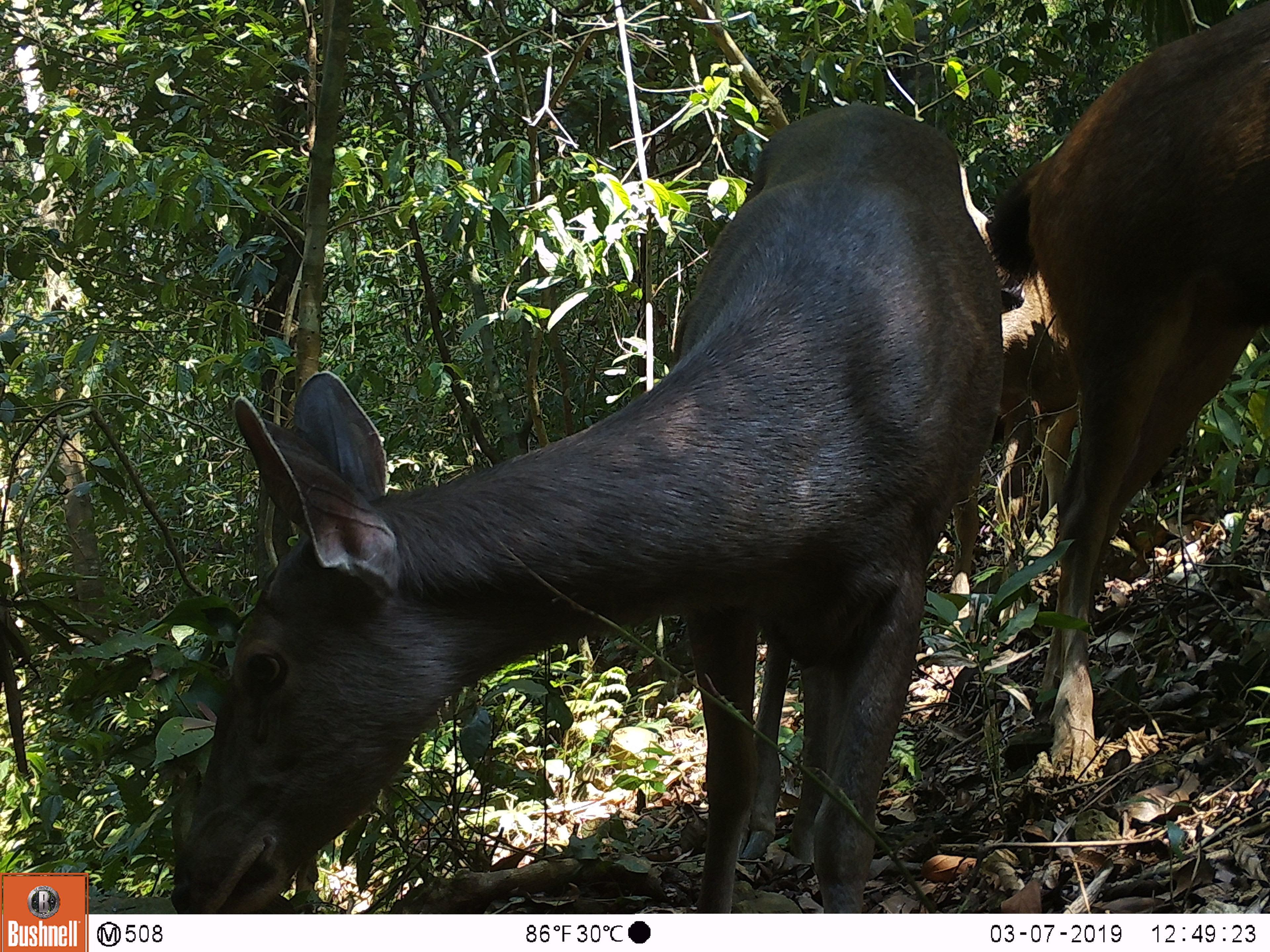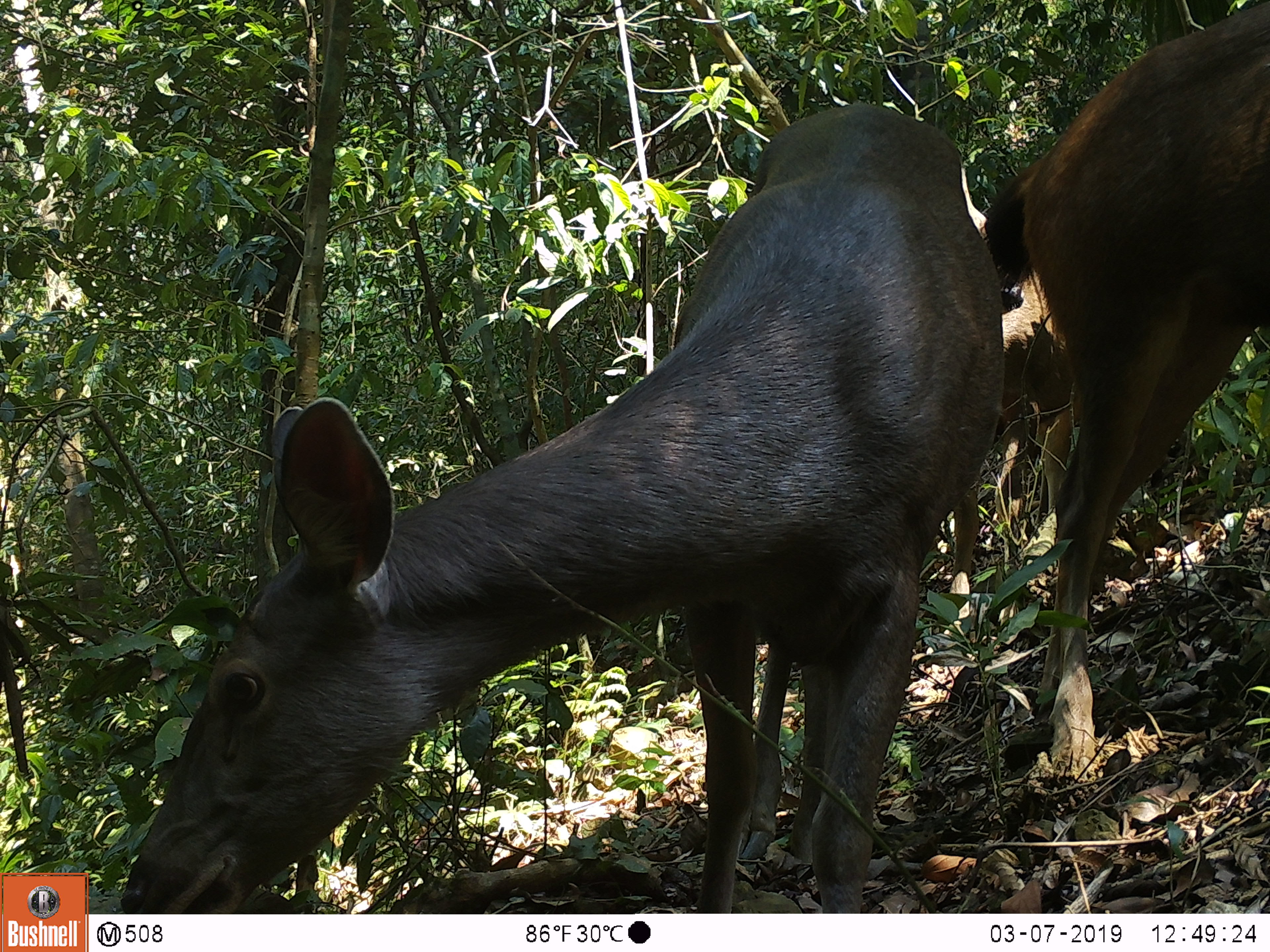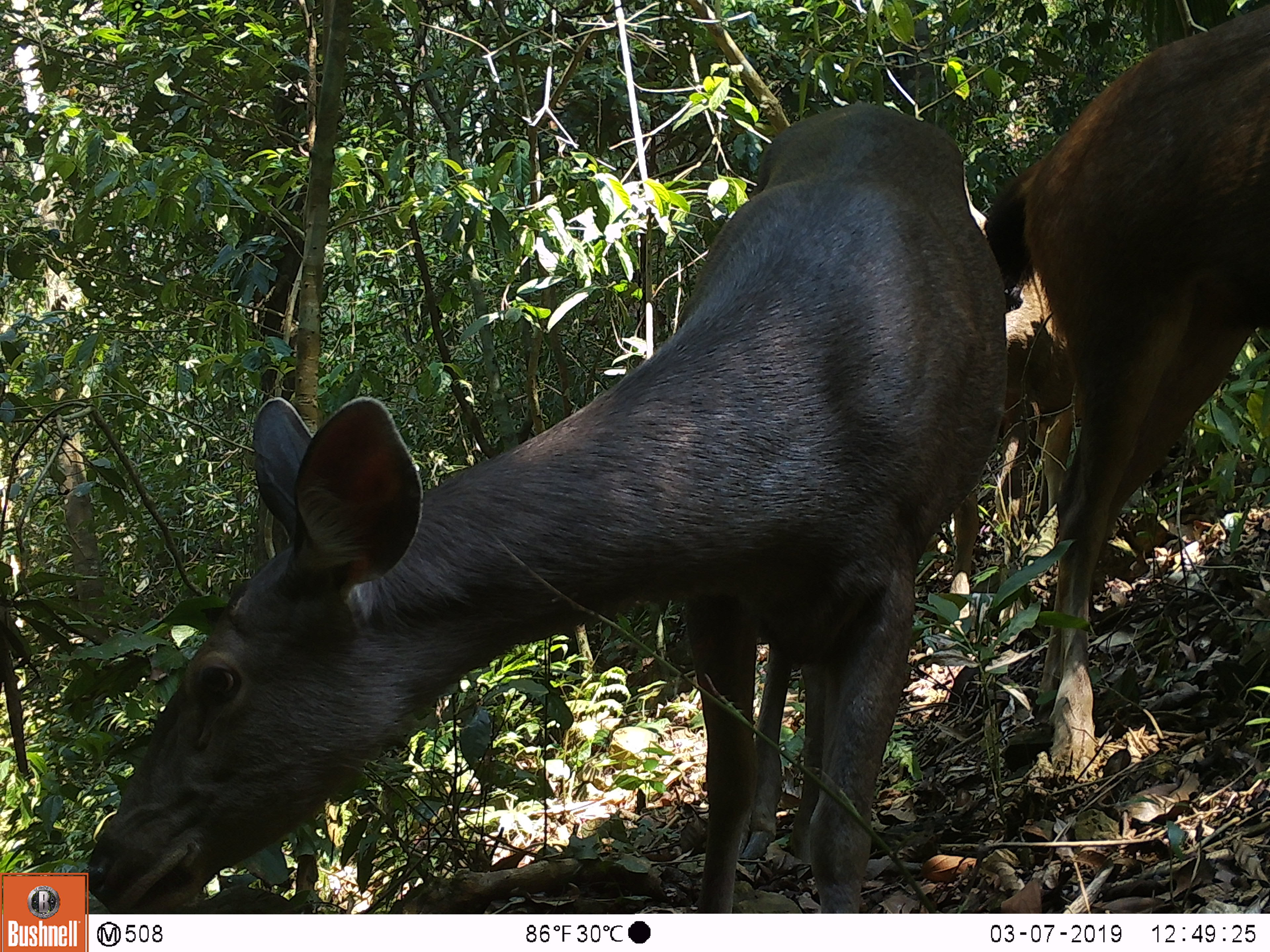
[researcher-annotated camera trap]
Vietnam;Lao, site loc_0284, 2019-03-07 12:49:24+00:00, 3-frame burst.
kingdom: Animalia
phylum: Chordata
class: Mammalia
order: Artiodactyla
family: Cervidae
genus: Rusa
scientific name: Rusa unicolor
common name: sambar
Sambar (Rusa unicolor). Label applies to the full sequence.